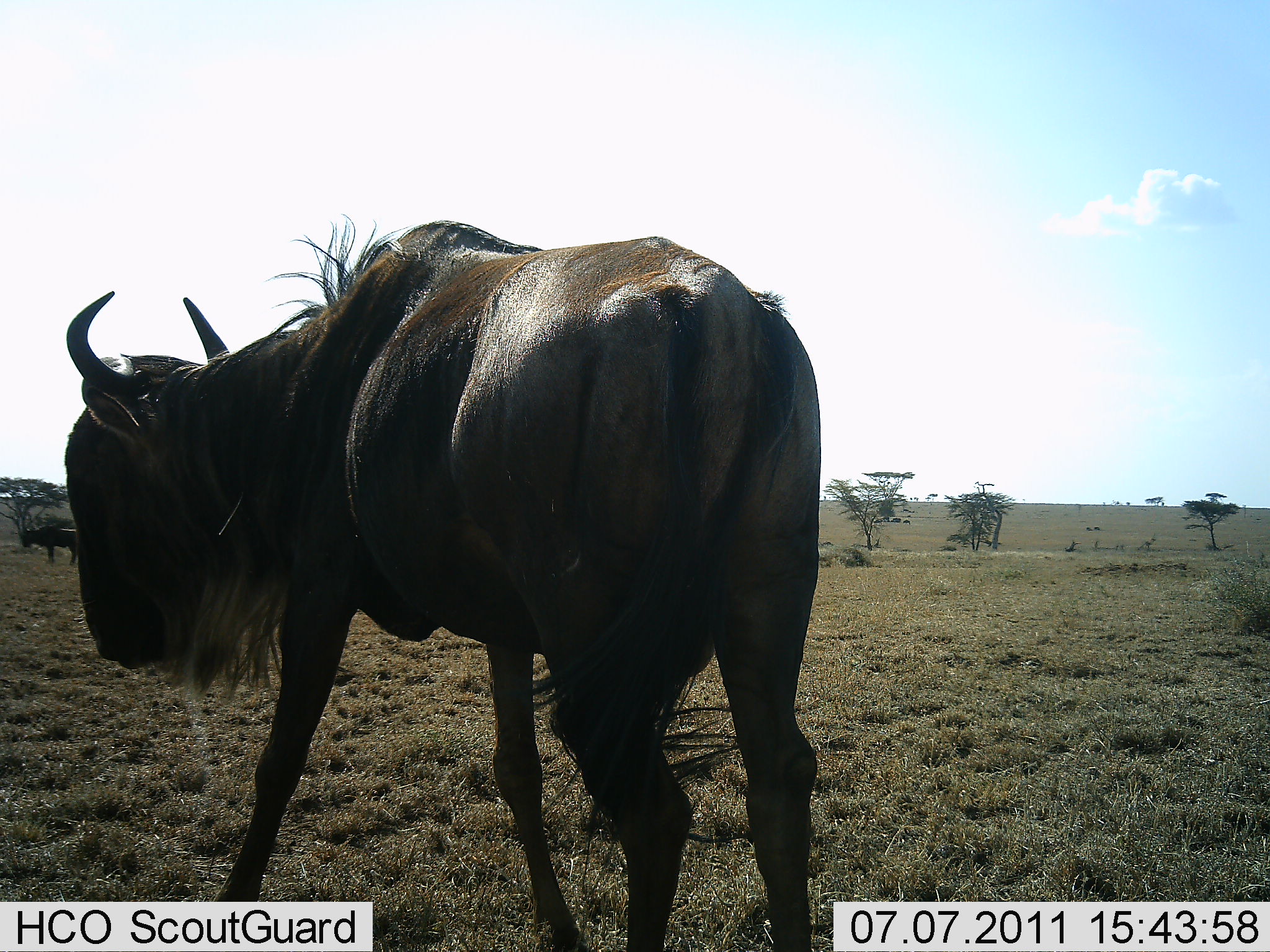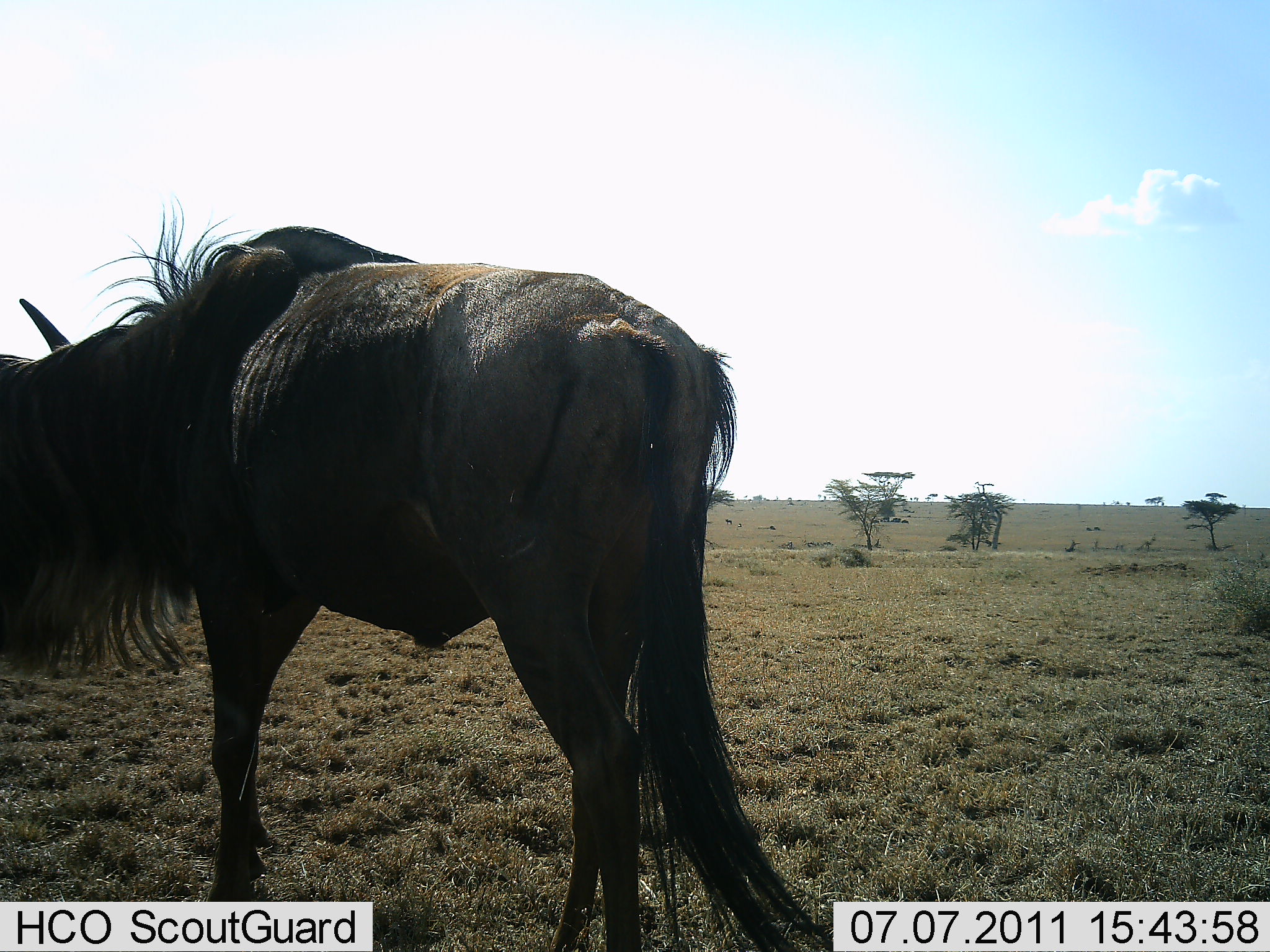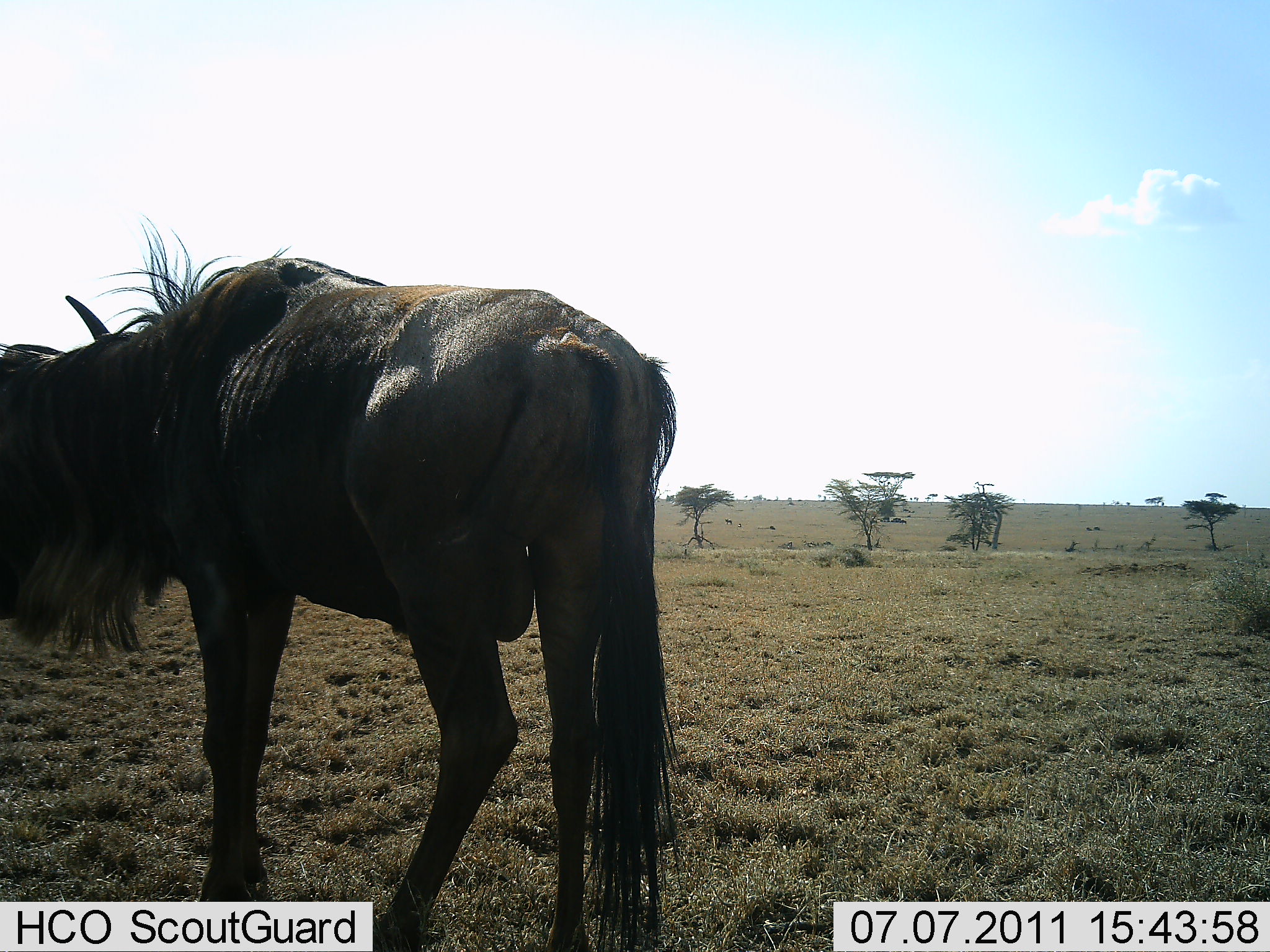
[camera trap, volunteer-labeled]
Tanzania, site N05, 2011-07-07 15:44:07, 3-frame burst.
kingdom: Animalia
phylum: Chordata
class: Mammalia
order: Artiodactyla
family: Bovidae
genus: Connochaetes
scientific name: Connochaetes taurinus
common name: blue wildebeest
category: wildebeest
Wildebeest (blue wildebeest) (Connochaetes taurinus), count 2. Behavior (volunteer vote fractions): standing 45%, resting 0%, moving 82%, interacting 0%. Young present (vote fraction): 0%. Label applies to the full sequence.